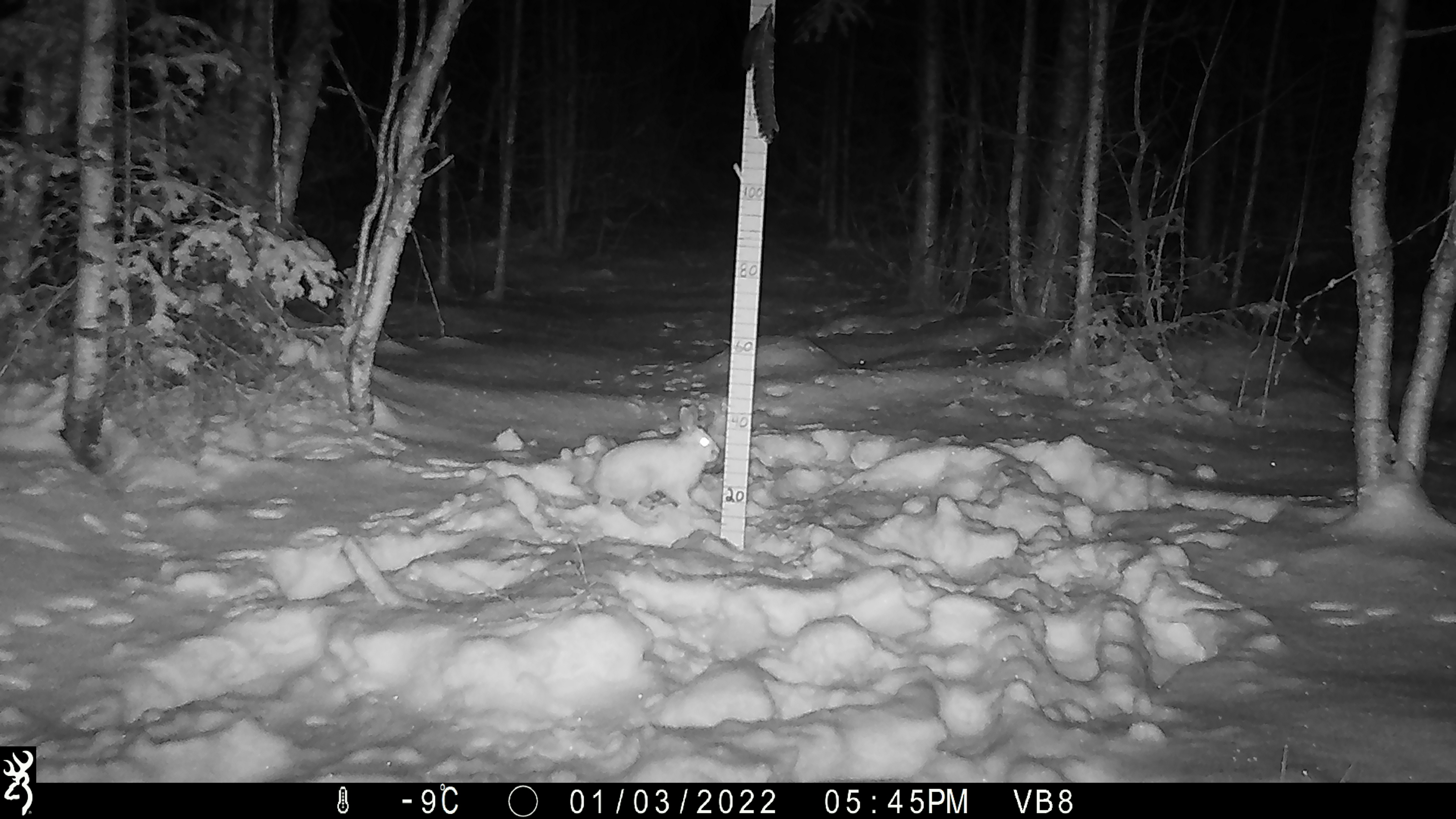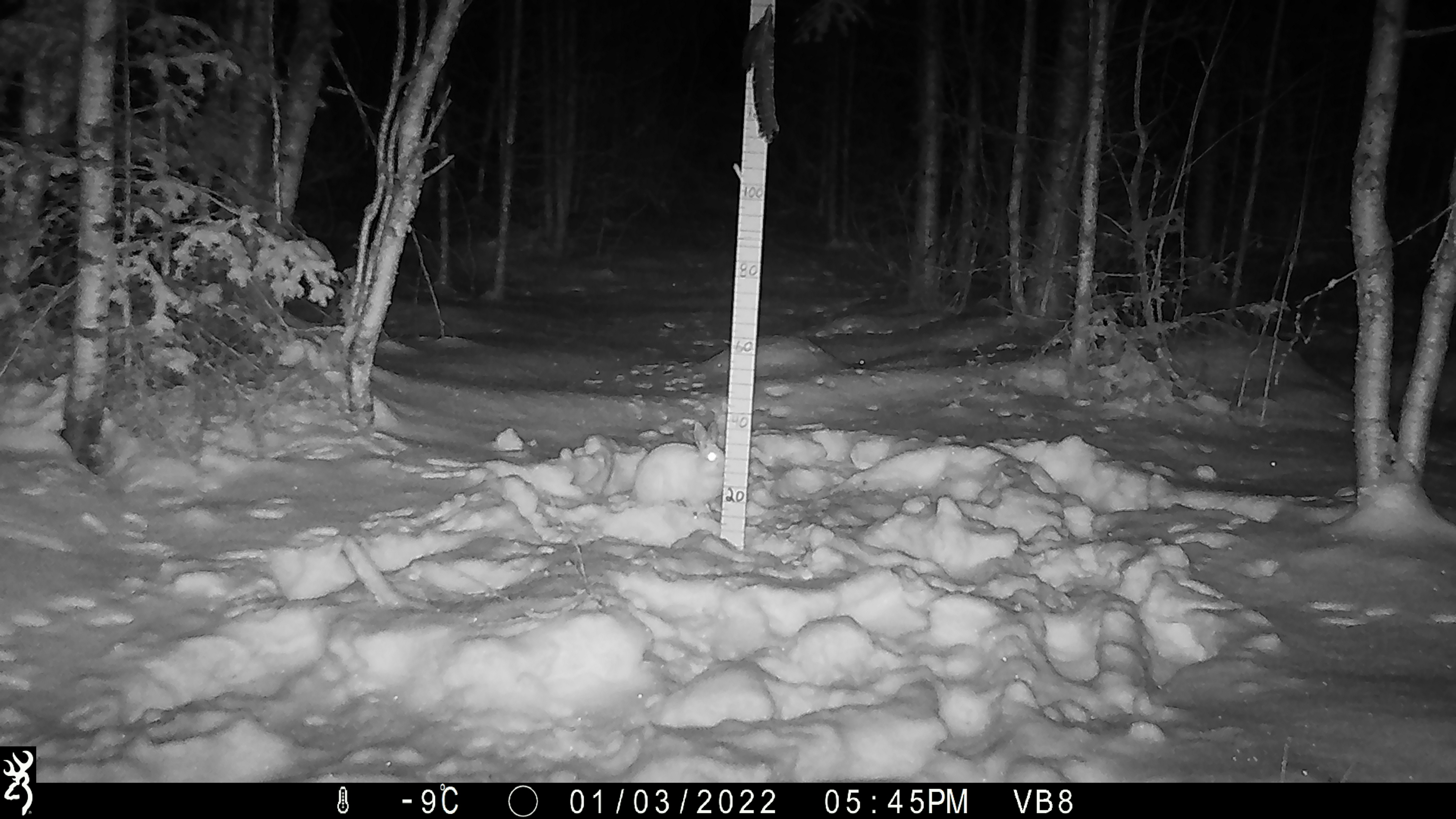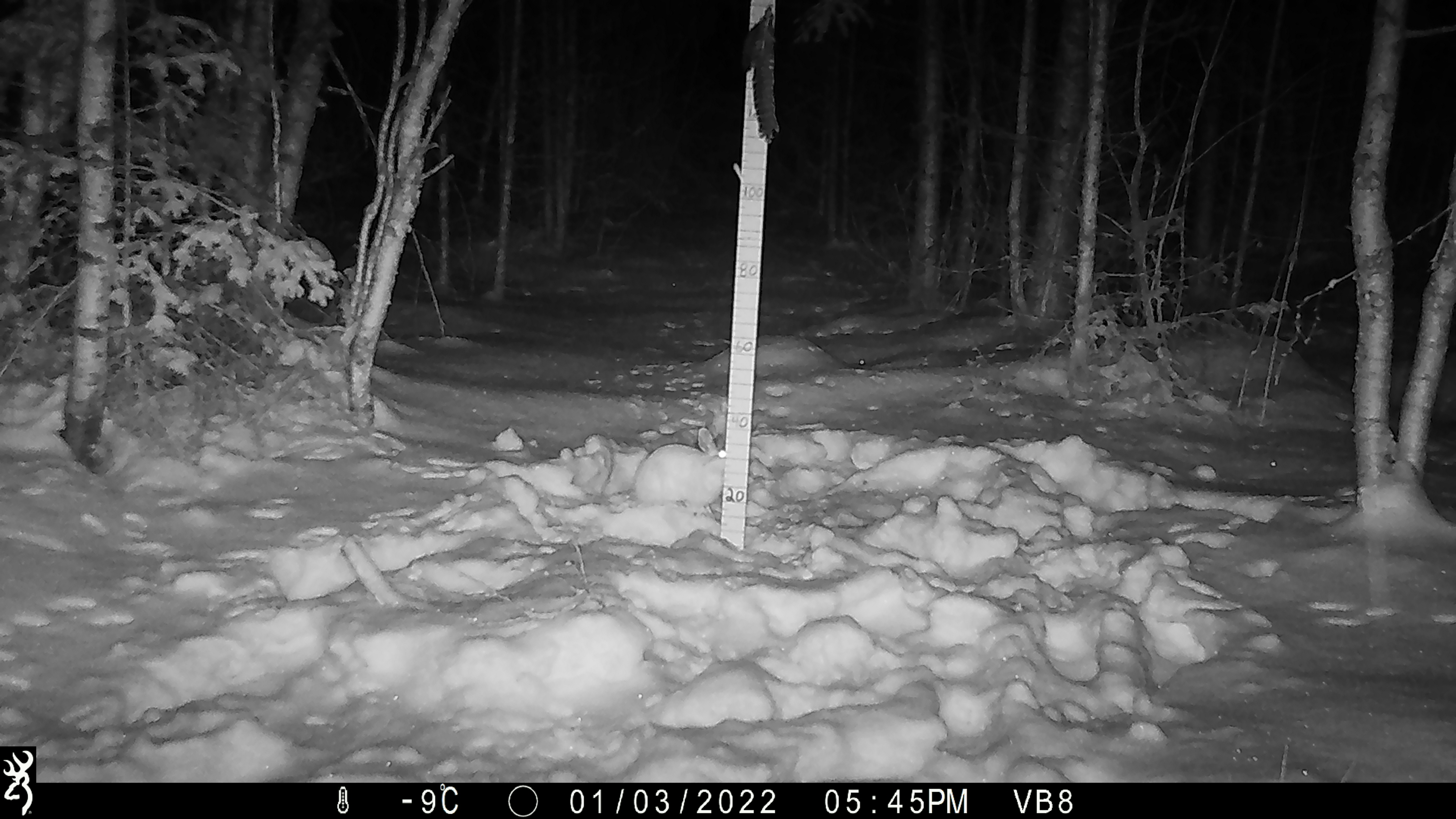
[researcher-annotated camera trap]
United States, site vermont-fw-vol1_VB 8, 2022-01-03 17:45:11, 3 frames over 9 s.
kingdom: Animalia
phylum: Chordata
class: Mammalia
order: Carnivora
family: Mustelidae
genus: Pekania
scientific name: Pekania pennanti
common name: fisher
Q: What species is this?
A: Fisher (Pekania pennanti).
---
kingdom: Animalia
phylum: Chordata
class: Mammalia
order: Lagomorpha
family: Leporidae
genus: Lepus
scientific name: Lepus americanus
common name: snowshoe hare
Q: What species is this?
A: Snowshoe hare (Lepus americanus).